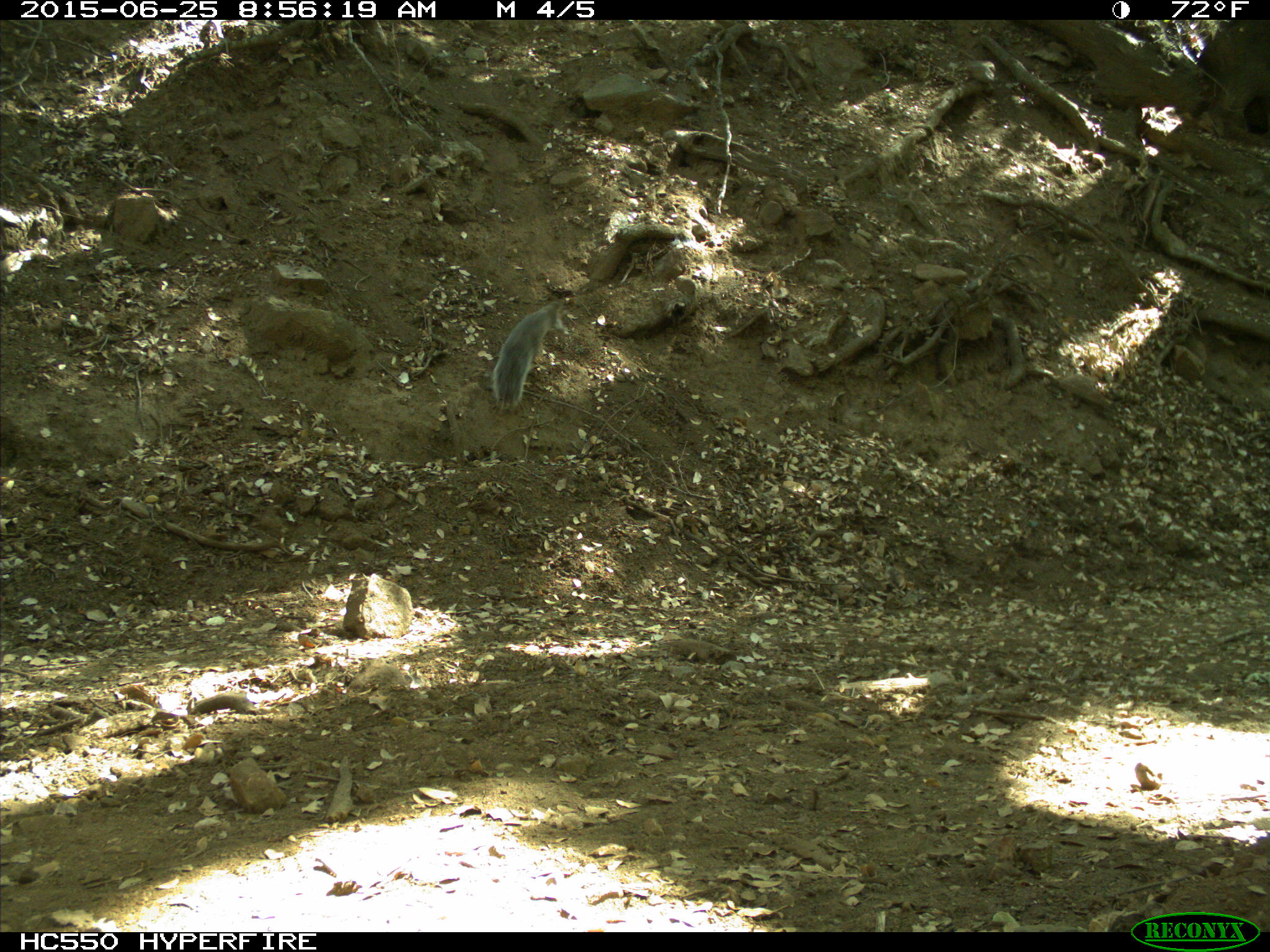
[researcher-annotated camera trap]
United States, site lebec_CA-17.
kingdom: Animalia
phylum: Chordata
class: Mammalia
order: Rodentia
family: Sciuridae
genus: Sciurus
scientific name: Sciurus carolinensis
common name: eastern gray squirrel